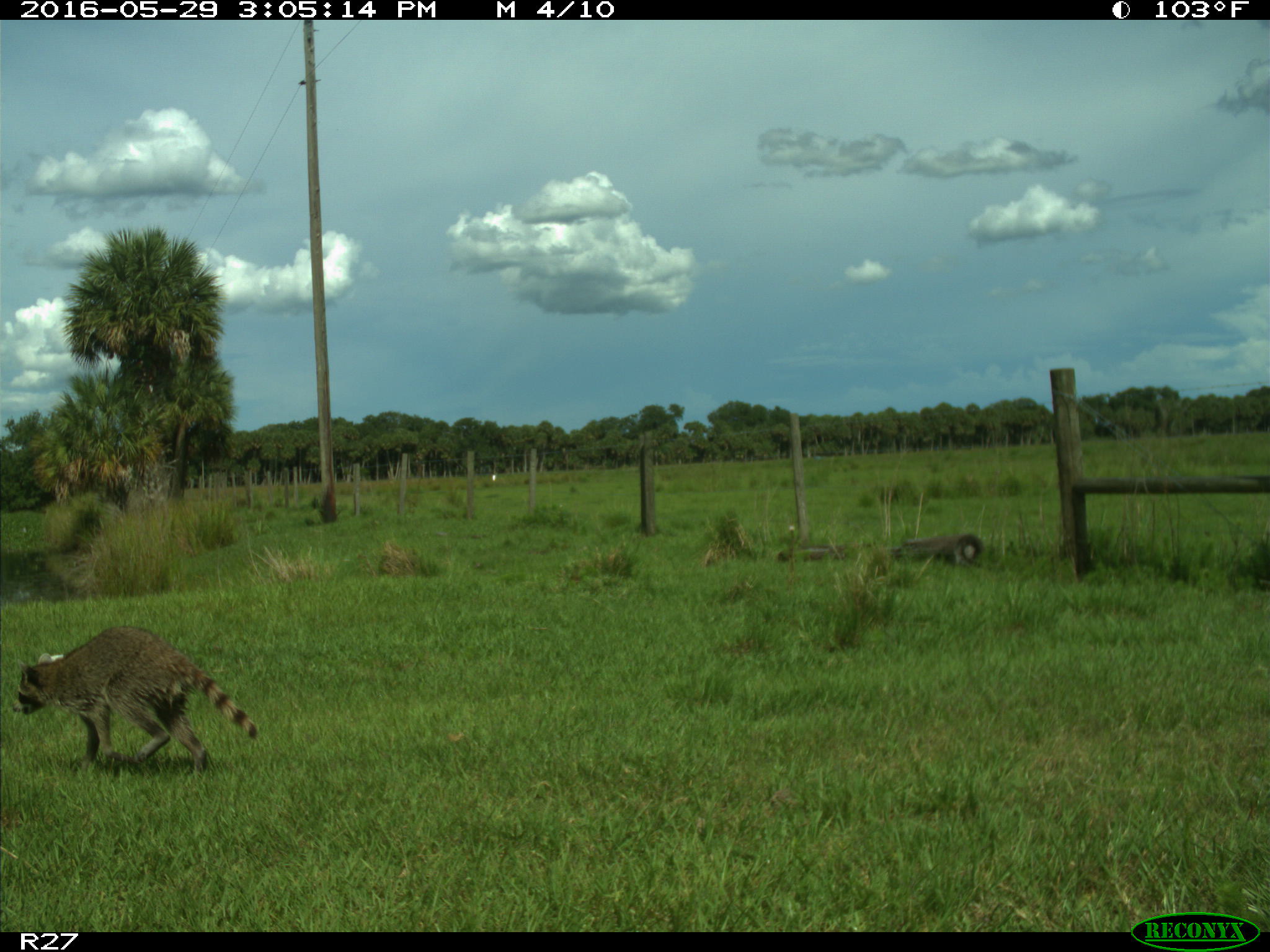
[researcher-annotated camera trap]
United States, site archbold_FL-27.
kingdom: Animalia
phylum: Chordata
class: Mammalia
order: Carnivora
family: Procyonidae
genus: Procyon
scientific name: Procyon lotor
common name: common raccoon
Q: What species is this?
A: Procyon lotor (common raccoon).